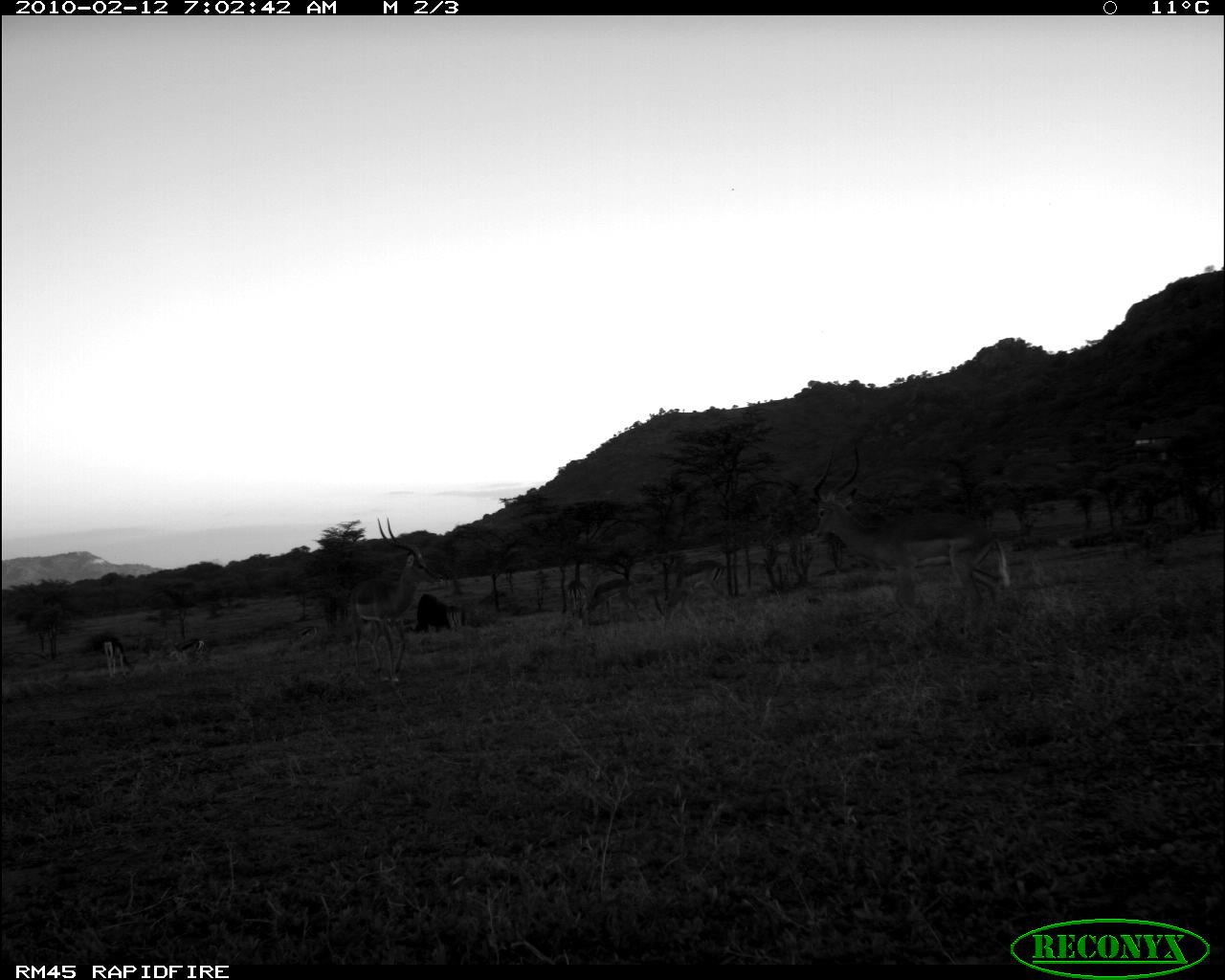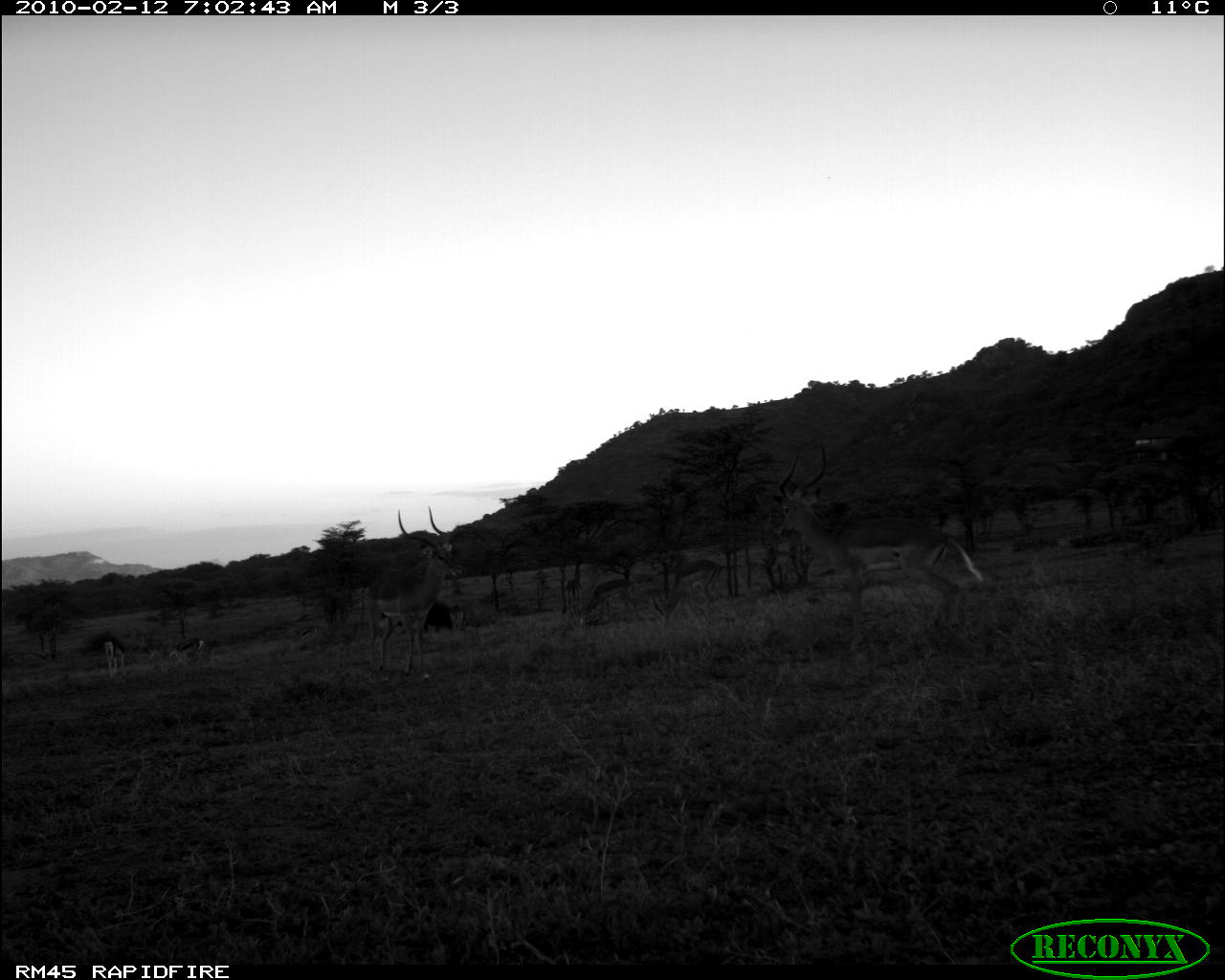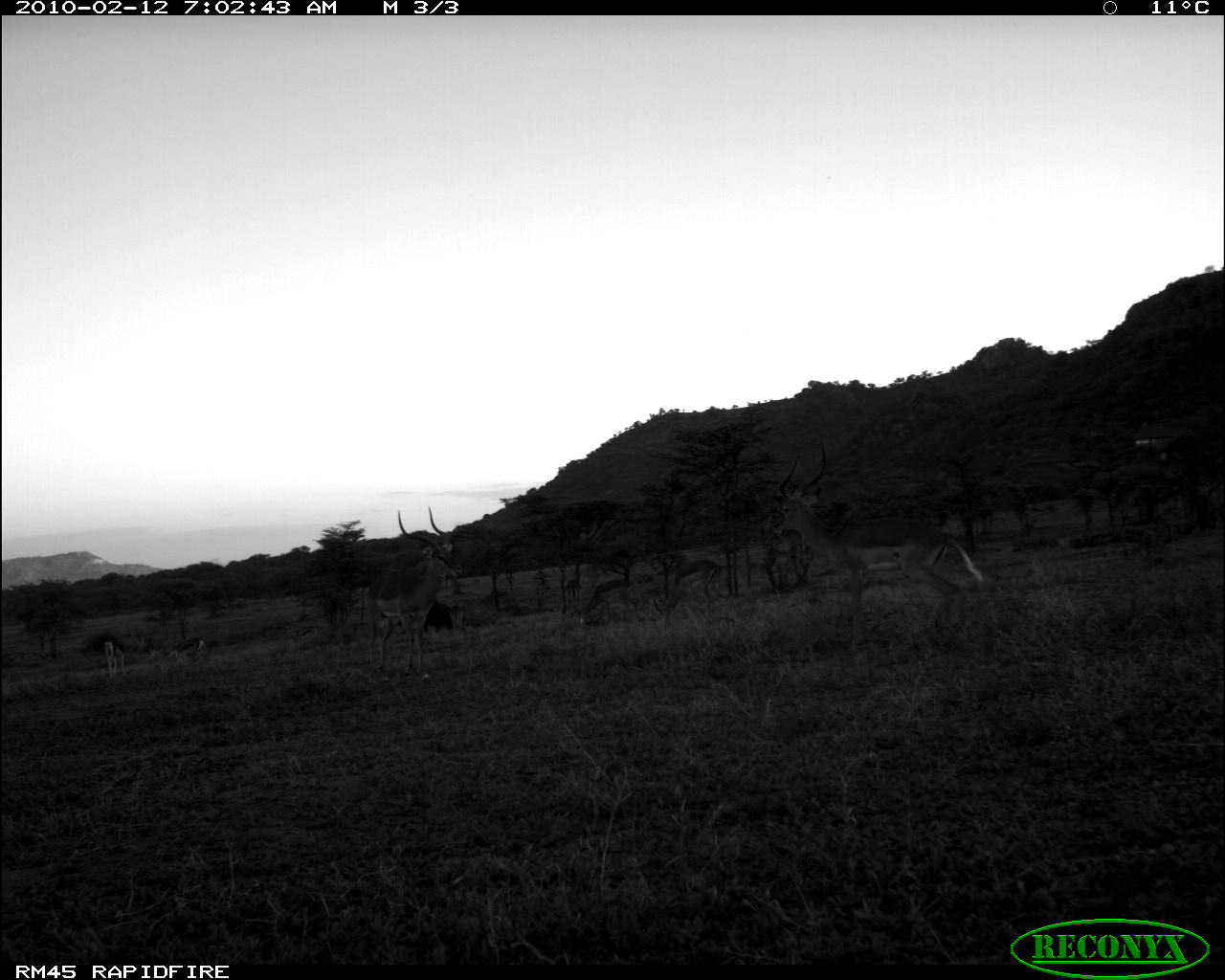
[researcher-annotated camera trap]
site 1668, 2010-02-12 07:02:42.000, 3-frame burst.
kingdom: Animalia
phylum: Chordata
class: Mammalia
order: Artiodactyla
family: Bovidae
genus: Nanger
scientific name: Nanger granti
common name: grant's gazelle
Nanger granti (grant's gazelle), count 3.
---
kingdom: Animalia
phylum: Chordata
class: Mammalia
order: Artiodactyla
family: Bovidae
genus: Aepyceros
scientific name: Aepyceros melampus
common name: impala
Aepyceros melampus (impala), count 6.